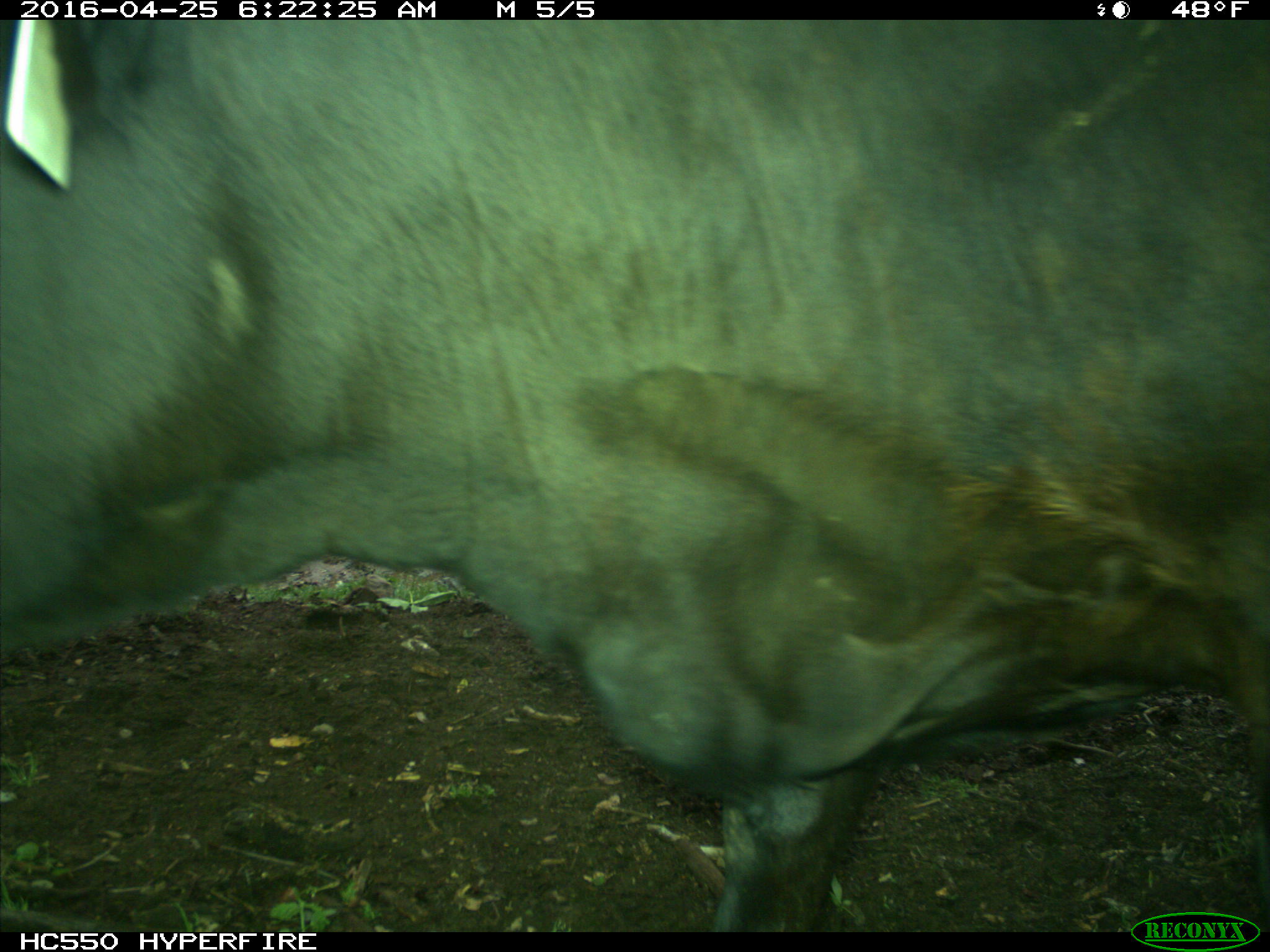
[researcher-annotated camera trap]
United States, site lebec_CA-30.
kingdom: Animalia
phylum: Chordata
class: Mammalia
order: Artiodactyla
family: Bovidae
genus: Bos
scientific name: Bos taurus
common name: domestic cow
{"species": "Bos taurus (domestic cow)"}